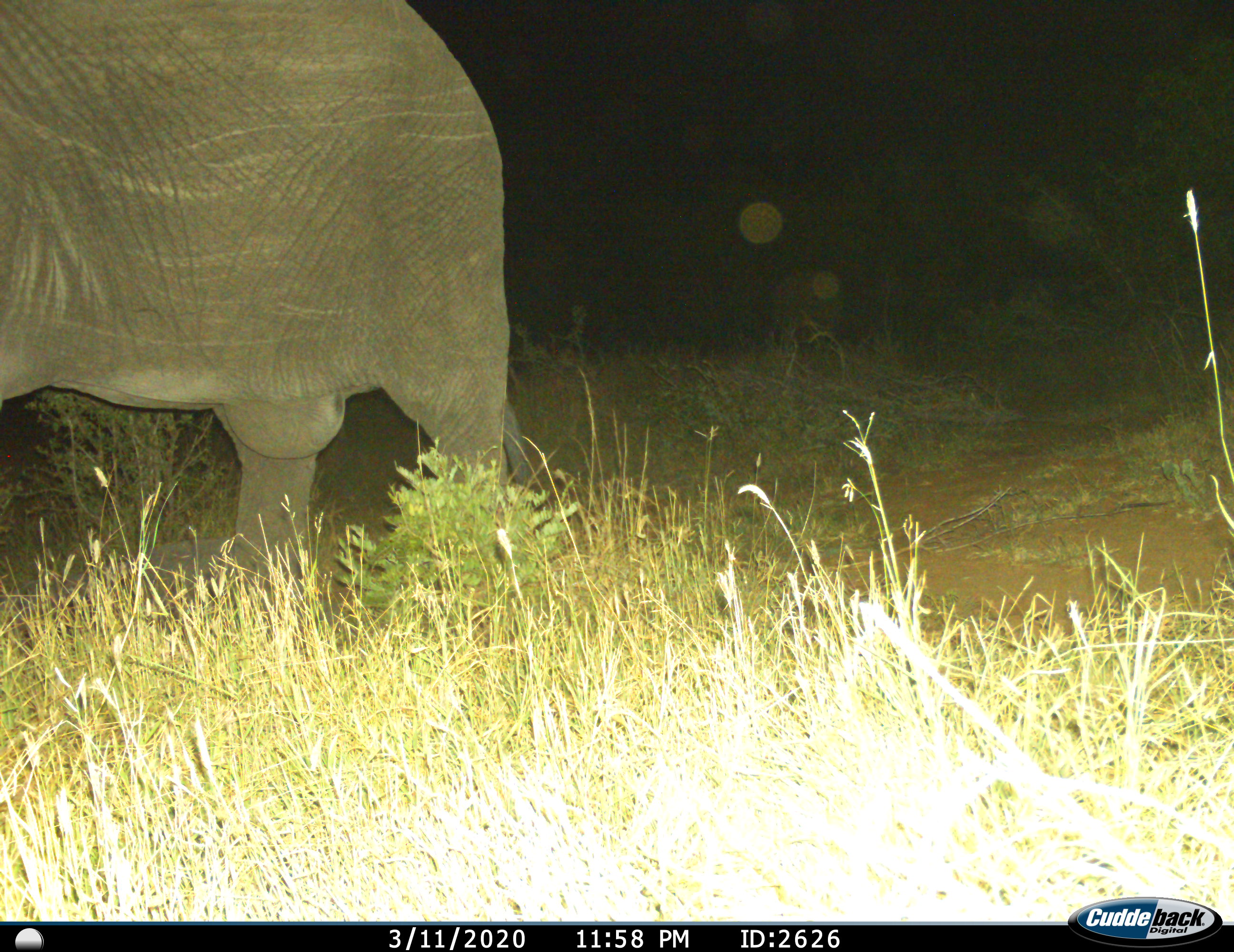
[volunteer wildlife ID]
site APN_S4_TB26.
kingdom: Animalia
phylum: Chordata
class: Mammalia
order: Proboscidea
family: Elephantidae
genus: Loxodonta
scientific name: Loxodonta africana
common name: african bush elephant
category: elephant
Elephant (african bush elephant) (Loxodonta africana), count 1. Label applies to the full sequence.